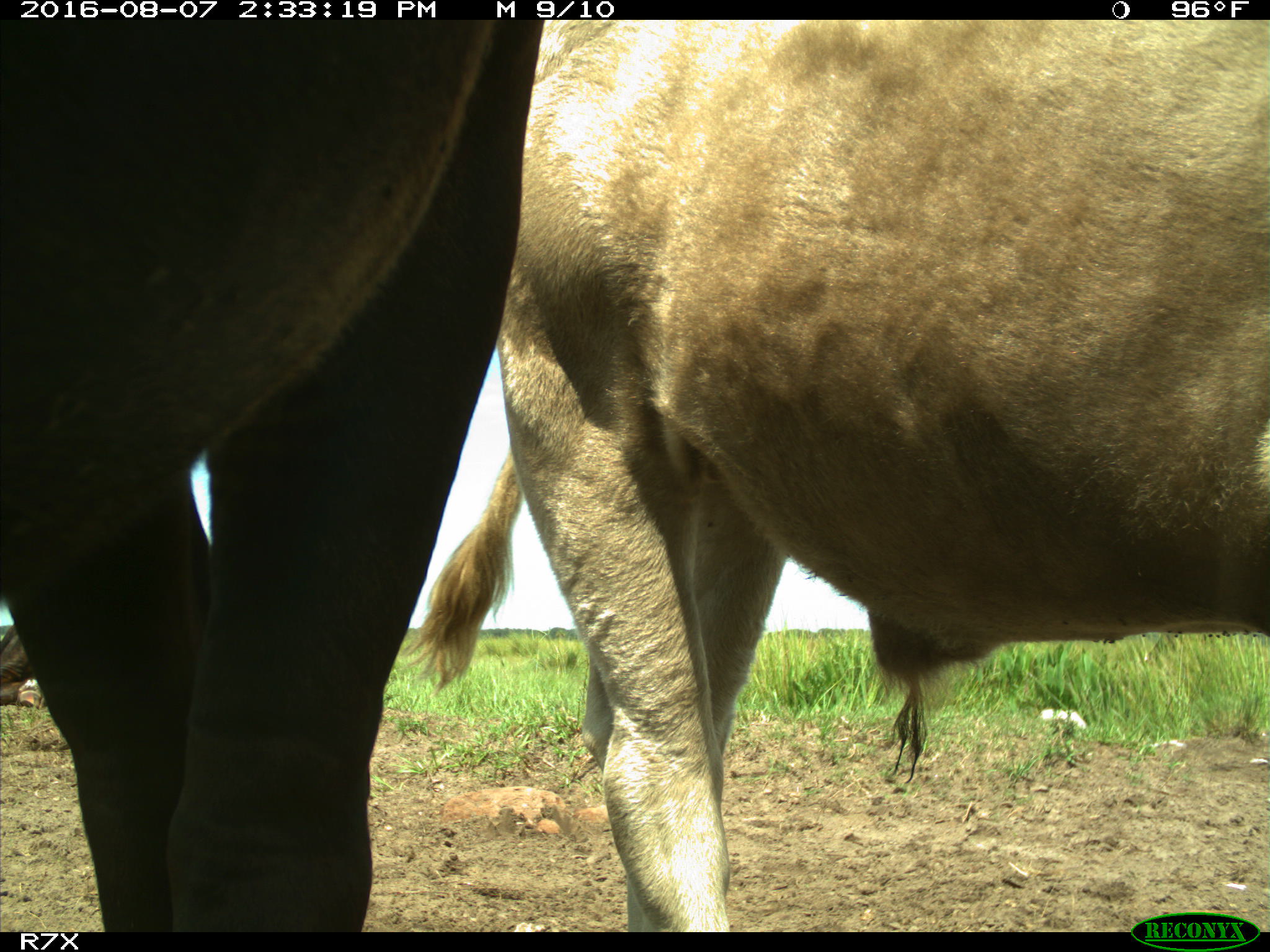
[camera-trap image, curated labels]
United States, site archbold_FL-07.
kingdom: Animalia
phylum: Chordata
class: Mammalia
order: Artiodactyla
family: Bovidae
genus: Bos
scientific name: Bos taurus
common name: domestic cow